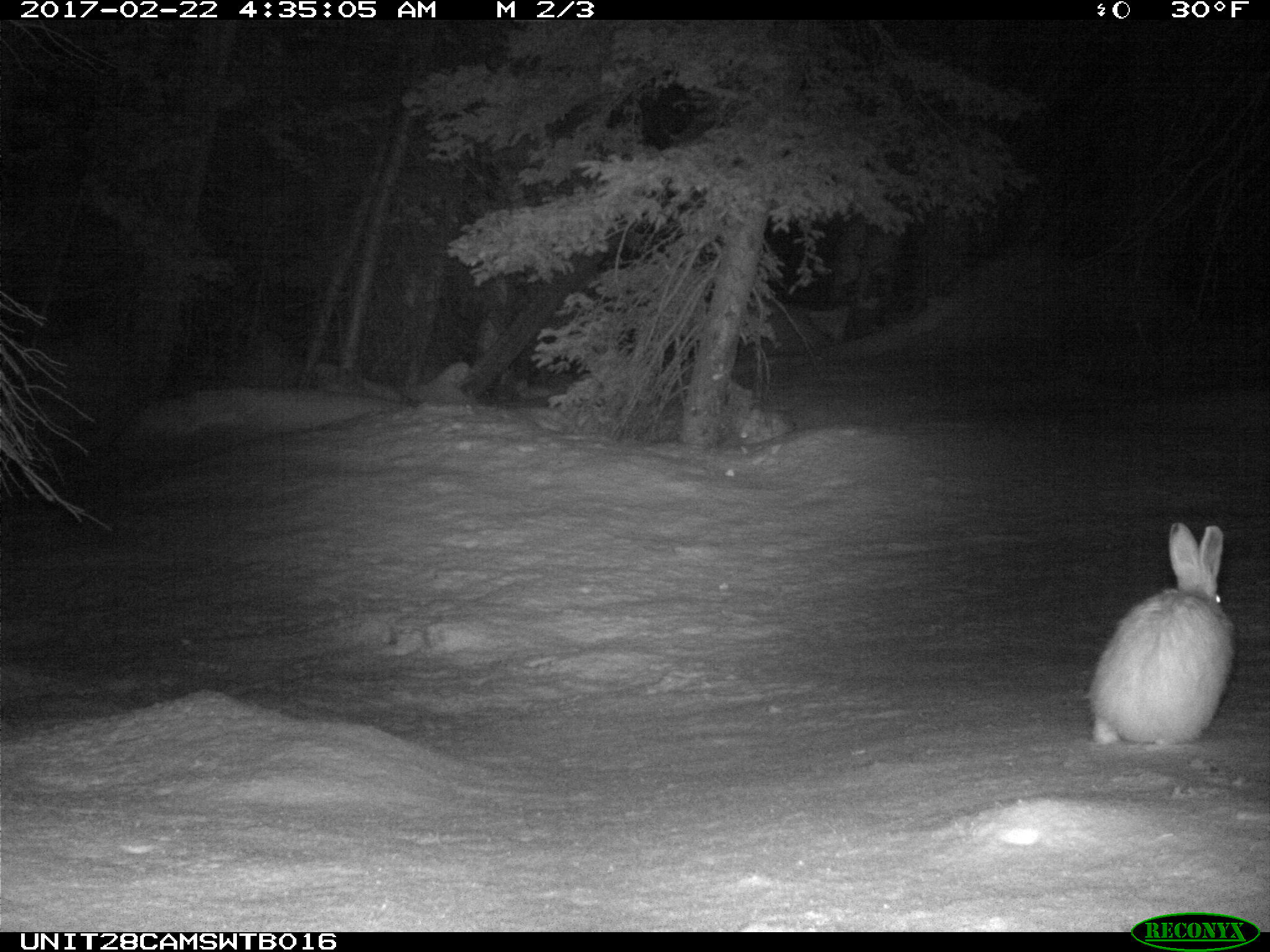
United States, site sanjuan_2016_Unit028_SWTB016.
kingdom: Animalia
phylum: Chordata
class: Mammalia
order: Lagomorpha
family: Leporidae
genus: Lepus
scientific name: Lepus americanus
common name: snowshoe hare